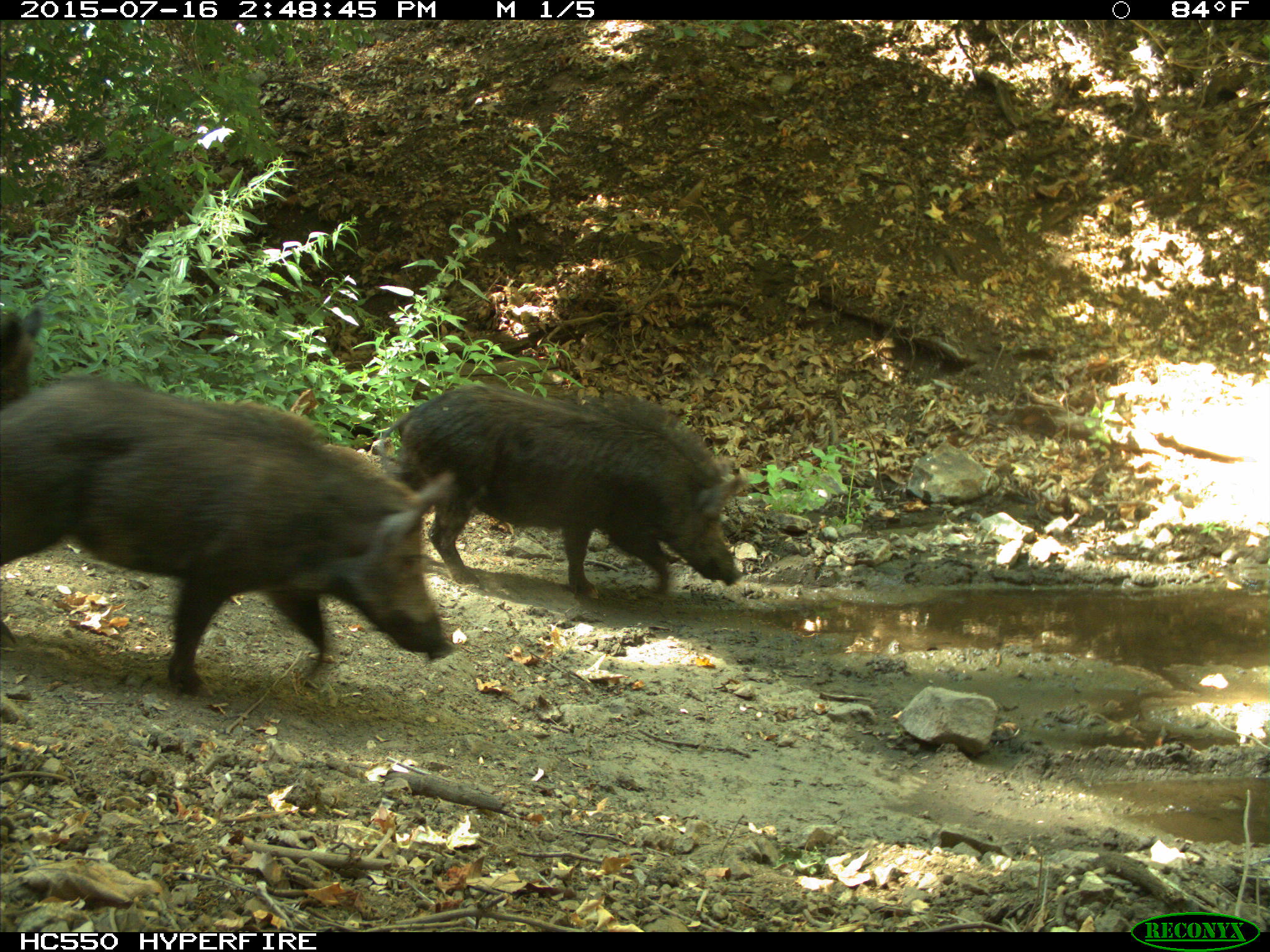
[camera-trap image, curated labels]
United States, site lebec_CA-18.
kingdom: Animalia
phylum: Chordata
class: Mammalia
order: Artiodactyla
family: Suidae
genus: Sus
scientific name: Sus scrofa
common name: wild boar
Sus scrofa (wild boar).